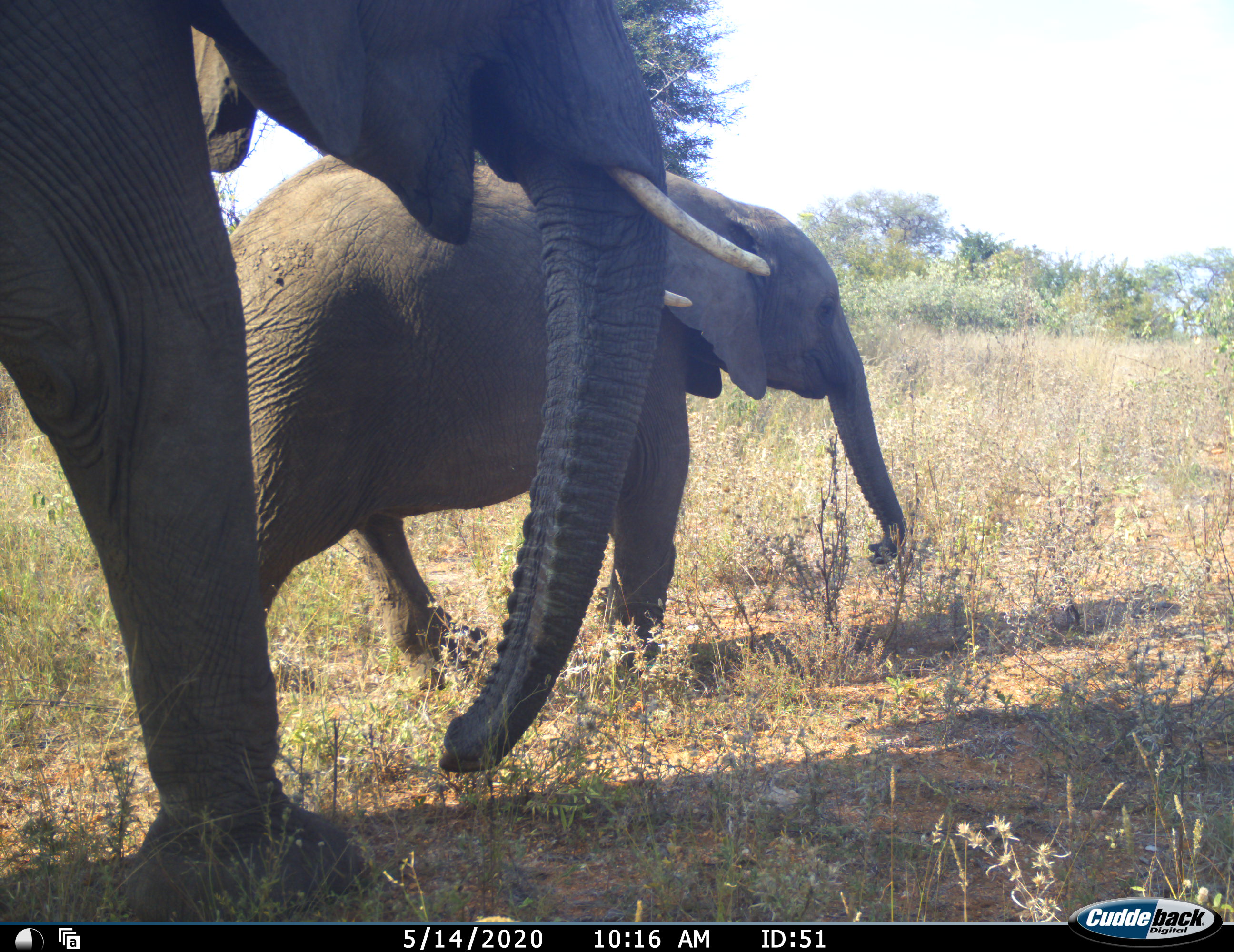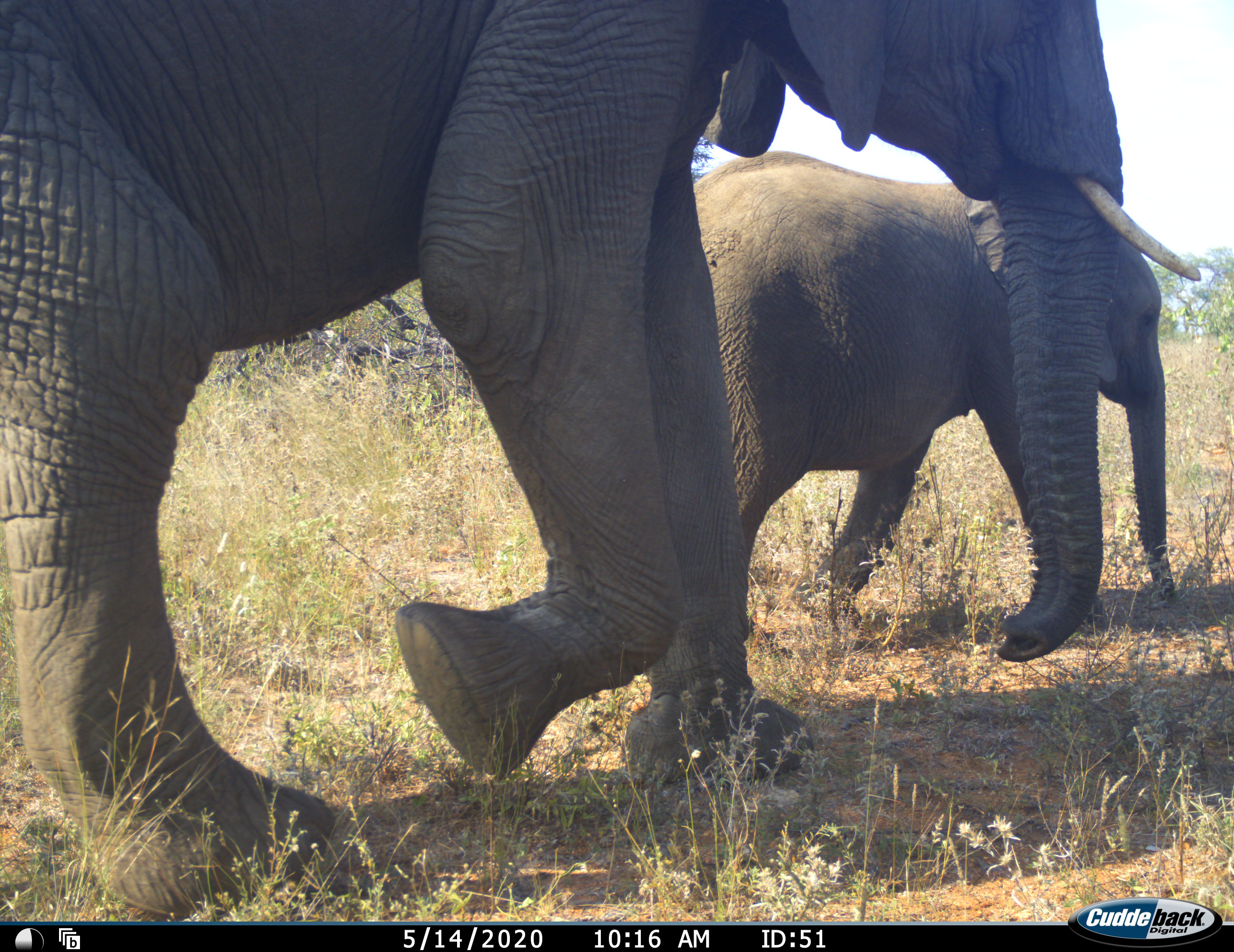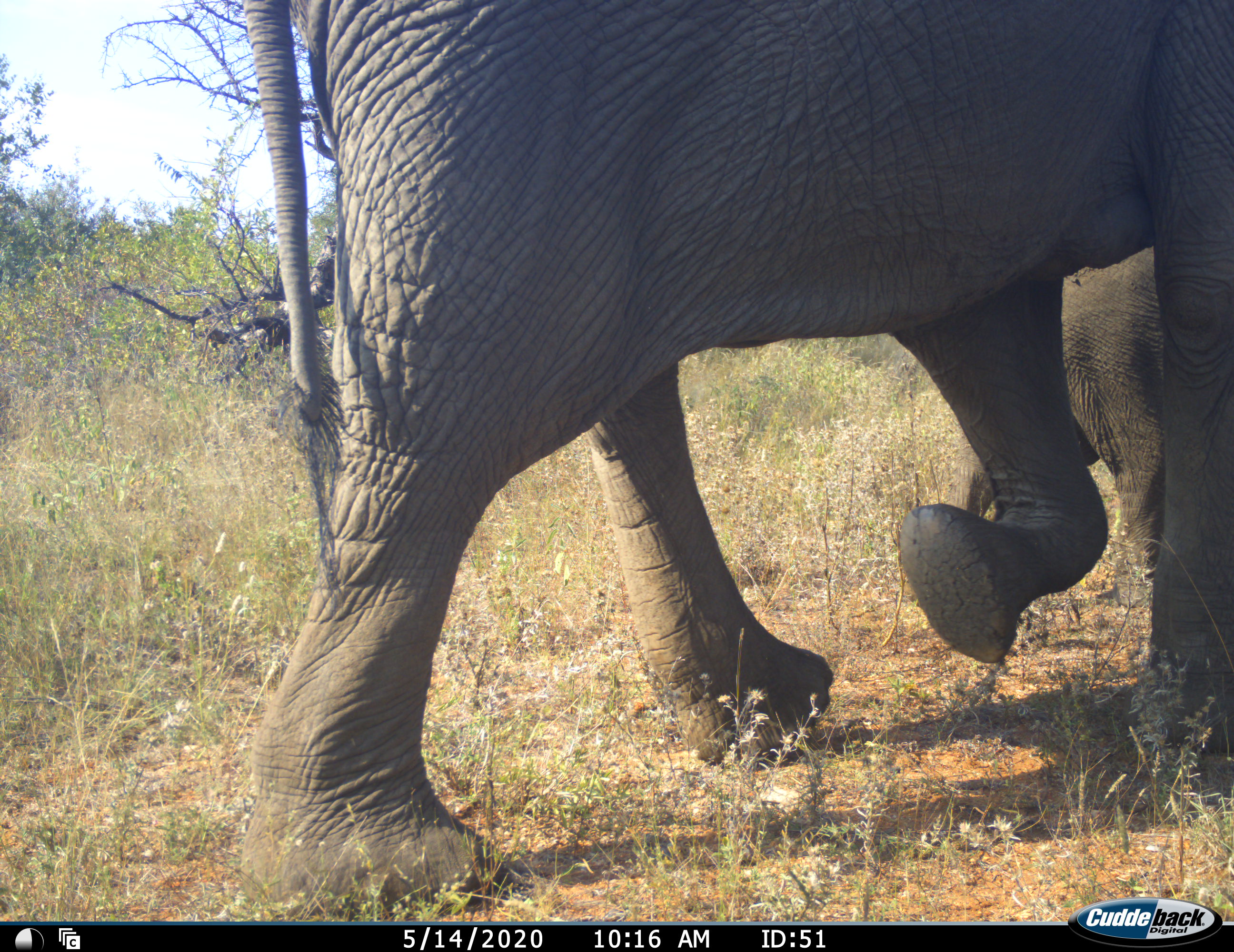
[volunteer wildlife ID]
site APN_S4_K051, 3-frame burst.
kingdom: Animalia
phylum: Chordata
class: Mammalia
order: Proboscidea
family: Elephantidae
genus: Loxodonta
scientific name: Loxodonta africana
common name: african bush elephant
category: elephant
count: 2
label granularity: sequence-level